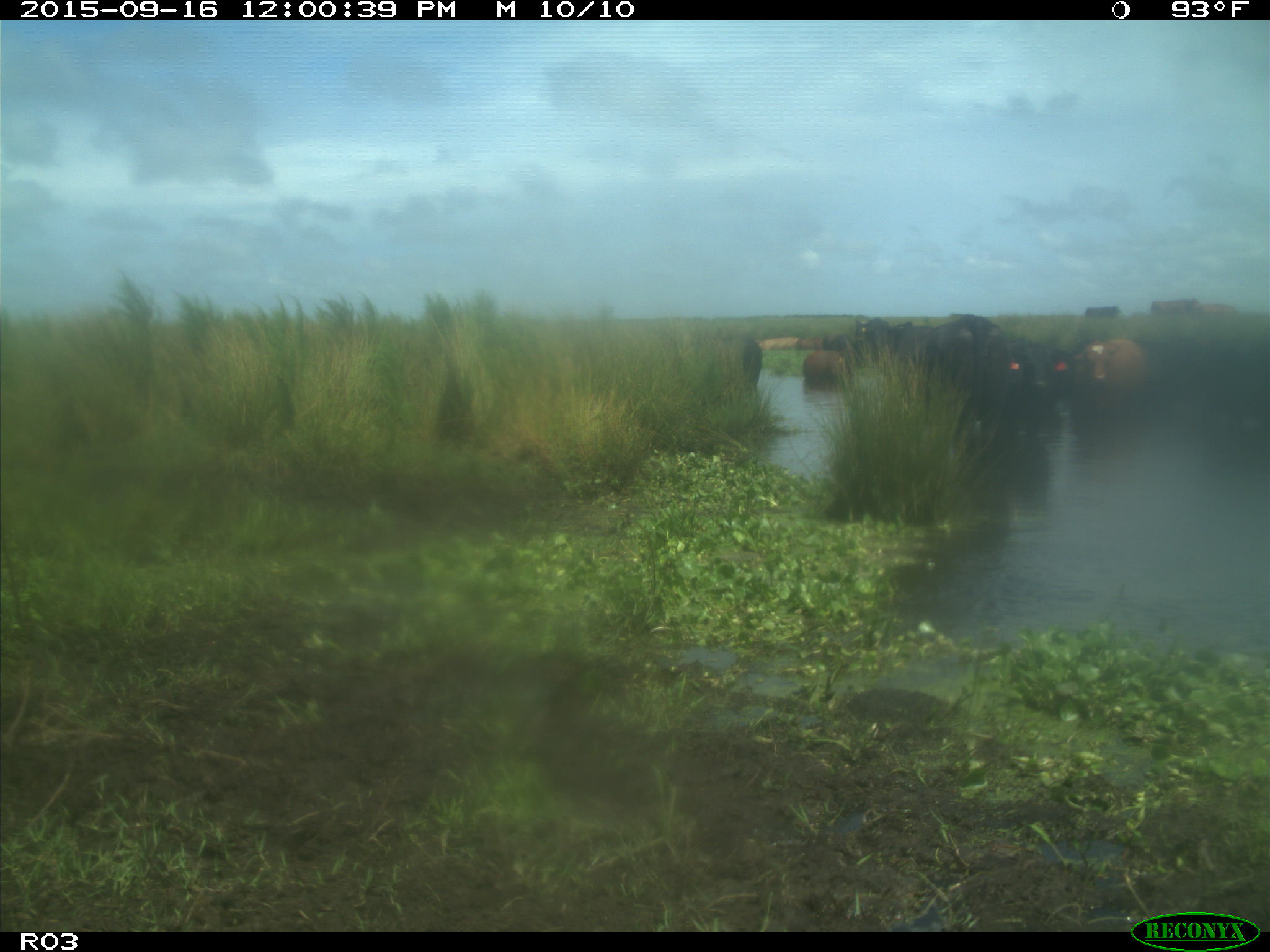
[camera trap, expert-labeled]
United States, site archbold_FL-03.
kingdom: Animalia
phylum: Chordata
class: Mammalia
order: Artiodactyla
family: Bovidae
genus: Bos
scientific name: Bos taurus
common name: domestic cow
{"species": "Bos taurus (domestic cow)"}